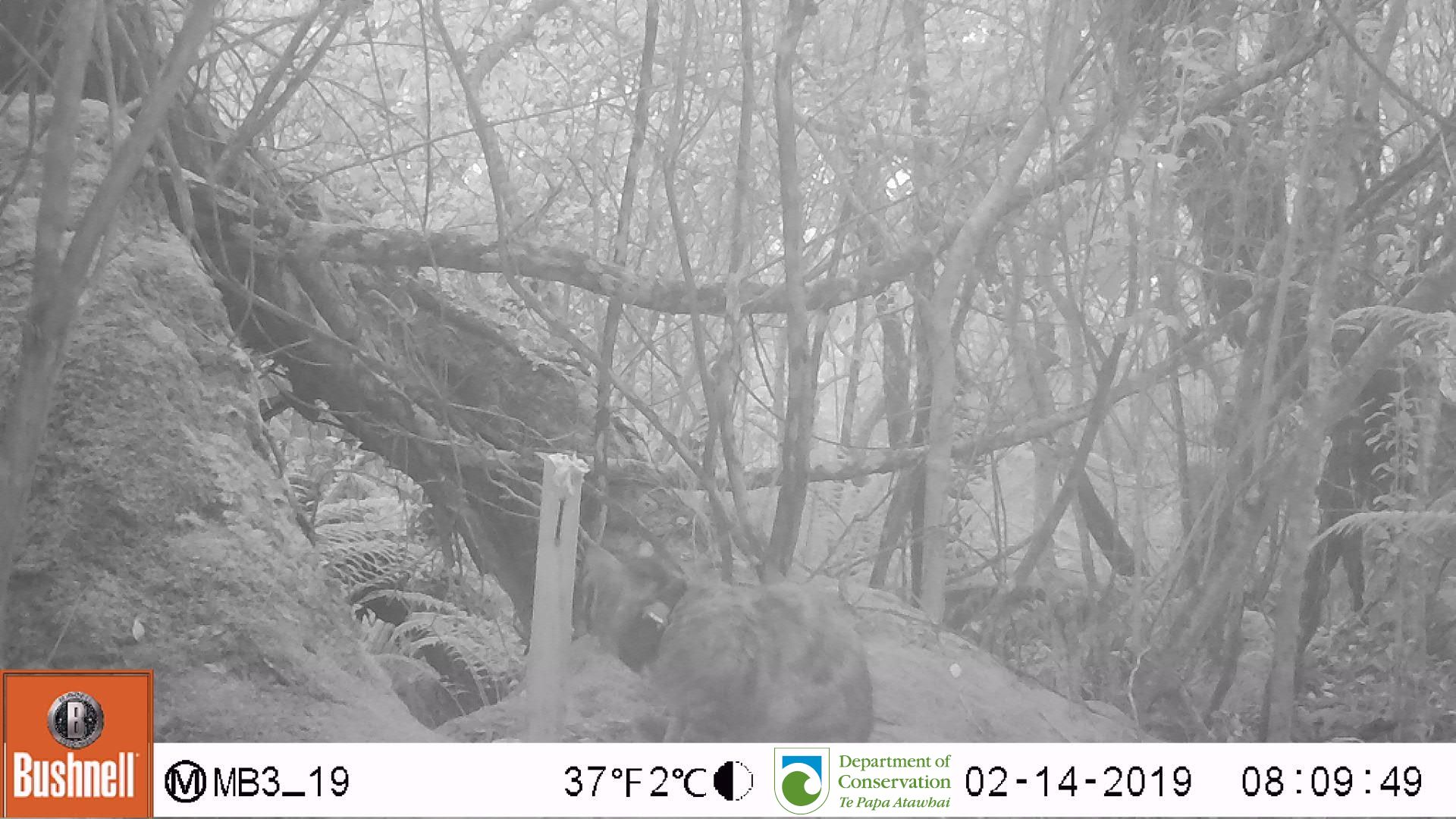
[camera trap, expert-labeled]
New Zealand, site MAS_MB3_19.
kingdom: Animalia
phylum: Chordata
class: Mammalia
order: Carnivora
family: Felidae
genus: Felis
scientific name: Felis catus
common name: domestic cat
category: cat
Cat (domestic cat) (Felis catus).